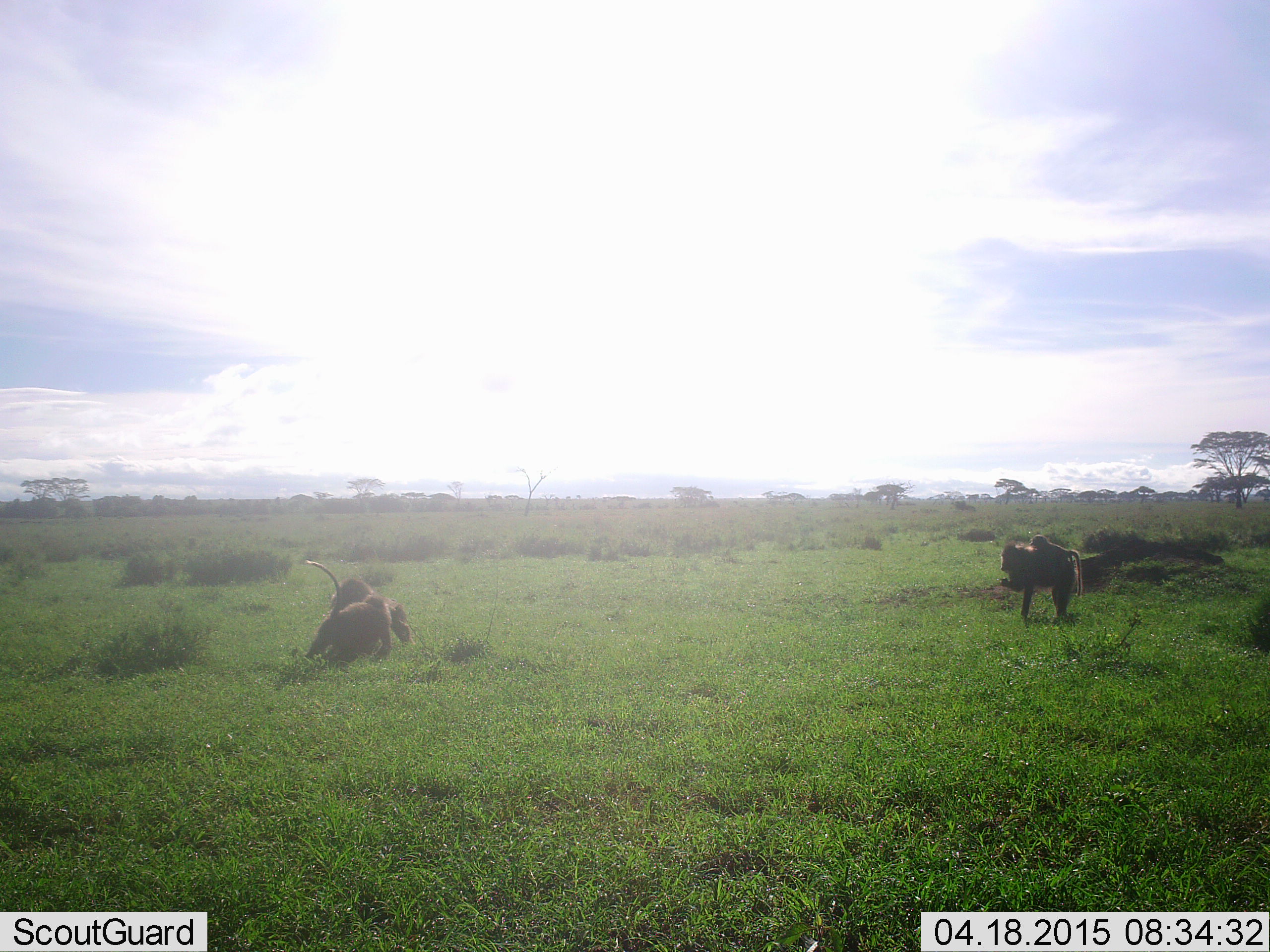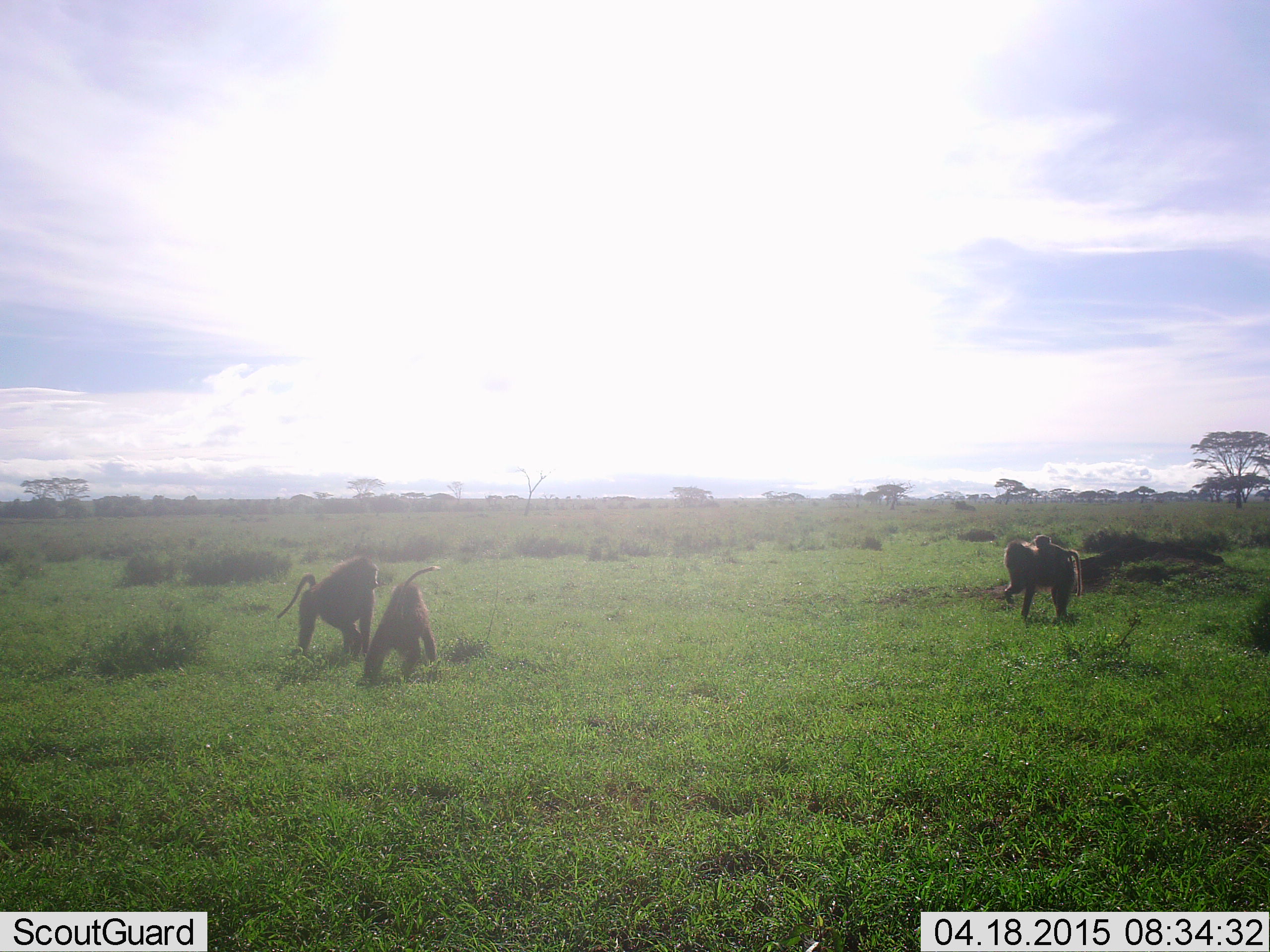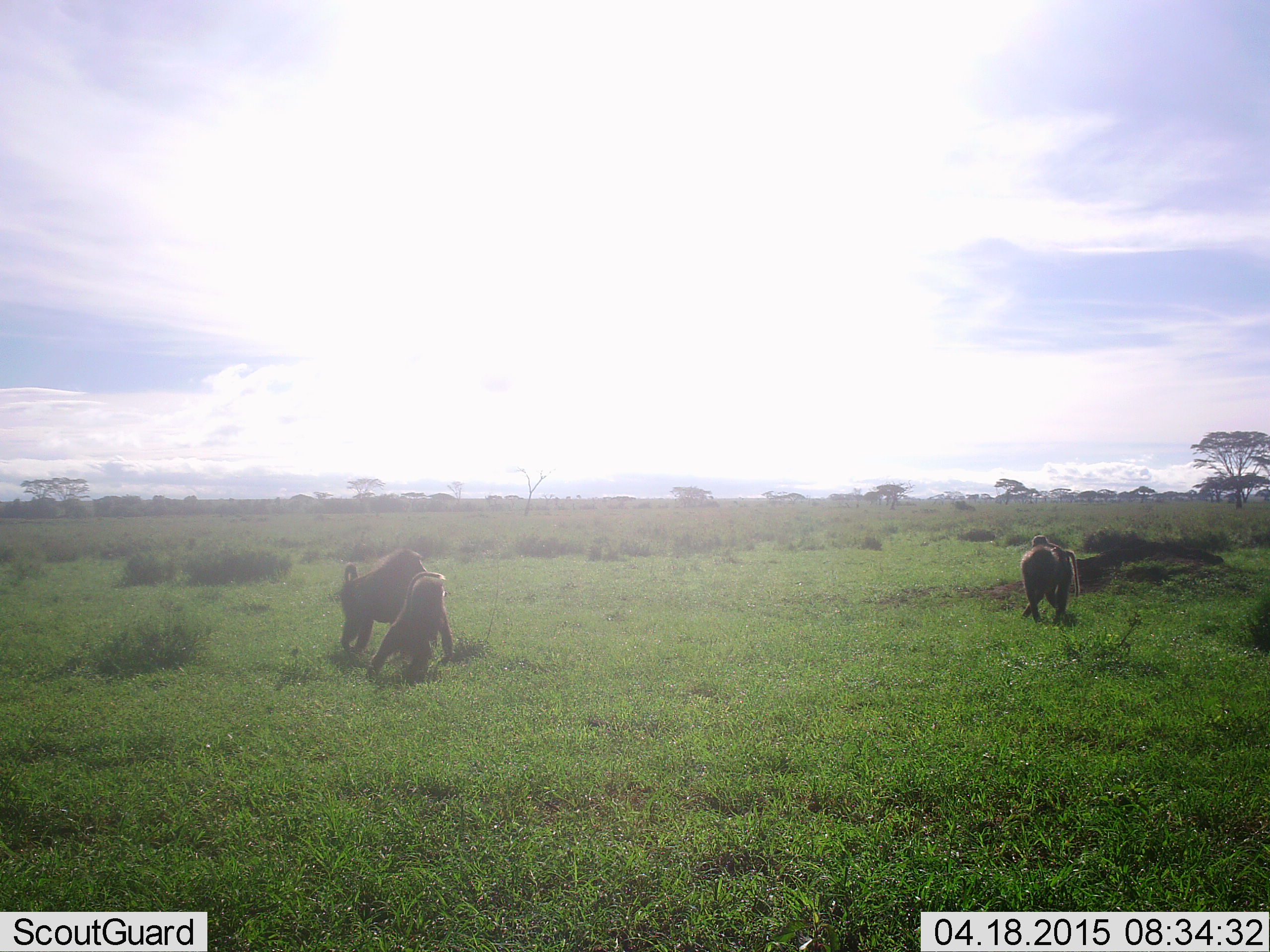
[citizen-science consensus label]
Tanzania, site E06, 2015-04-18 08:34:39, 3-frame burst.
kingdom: Animalia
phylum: Chordata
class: Mammalia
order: Primates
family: Cercopithecidae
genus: Papio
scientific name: Papio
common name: baboon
Baboon (Papio), count 4. Behavior (volunteer vote fractions): standing 18%, resting 0%, moving 64%, interacting 45%. Young present (vote fraction): 45%. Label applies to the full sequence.